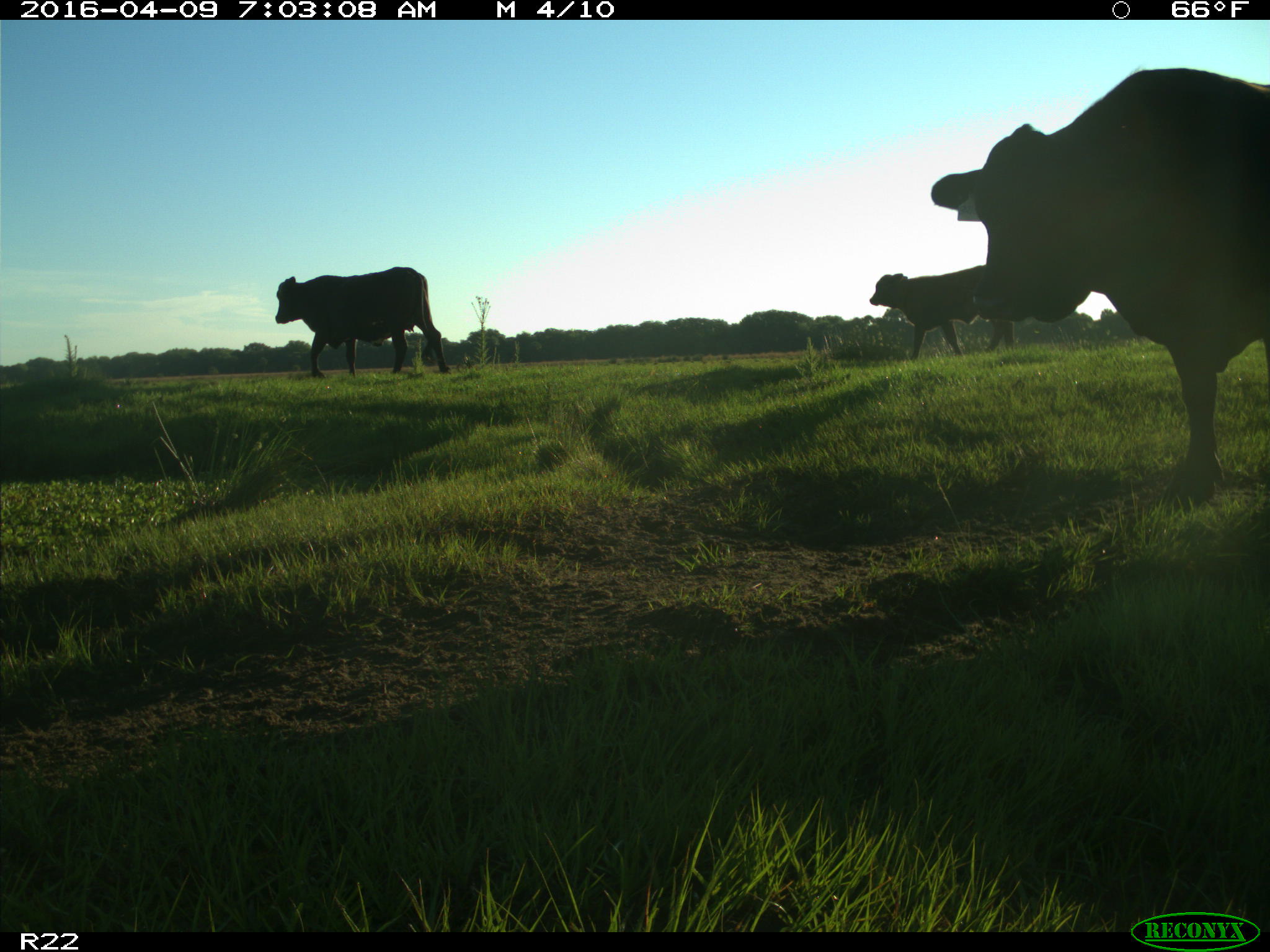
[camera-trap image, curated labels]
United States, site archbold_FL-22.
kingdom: Animalia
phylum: Chordata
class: Mammalia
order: Artiodactyla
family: Bovidae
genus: Bos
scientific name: Bos taurus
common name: domestic cow